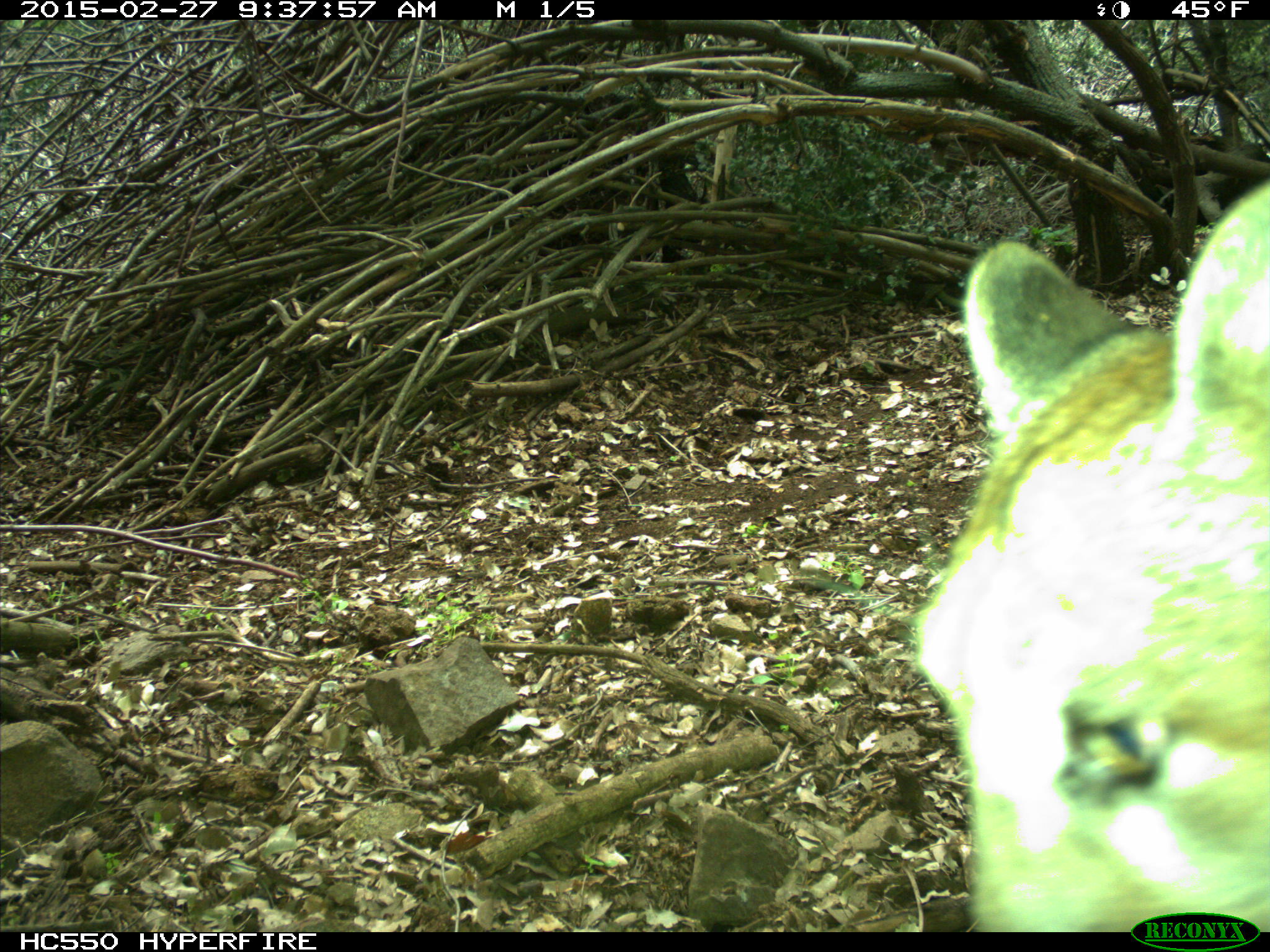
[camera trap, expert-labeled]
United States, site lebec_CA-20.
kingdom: Animalia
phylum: Chordata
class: Mammalia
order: Carnivora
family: Felidae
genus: Puma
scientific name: Puma concolor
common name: mountain lion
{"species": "Puma concolor (mountain lion)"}